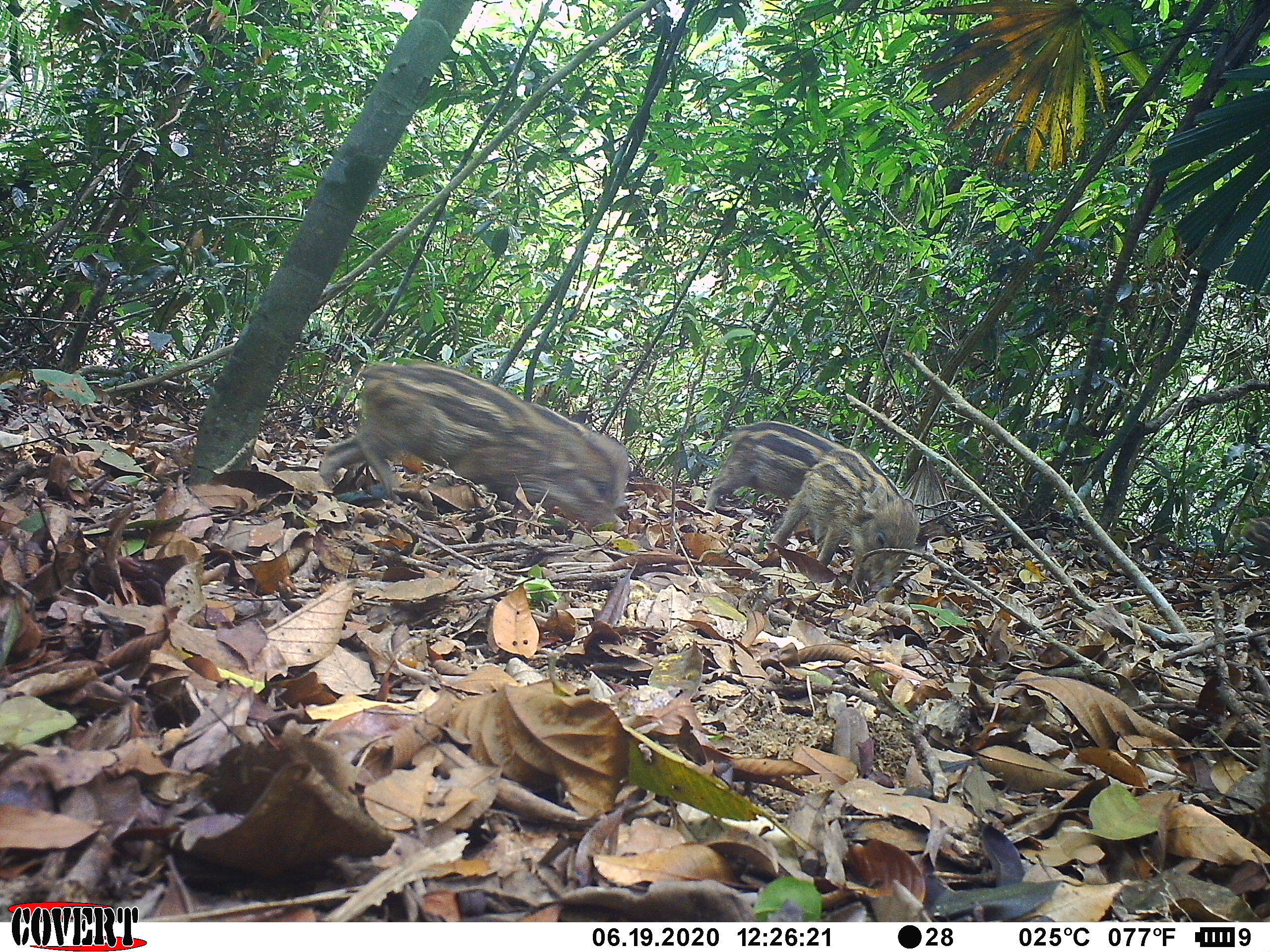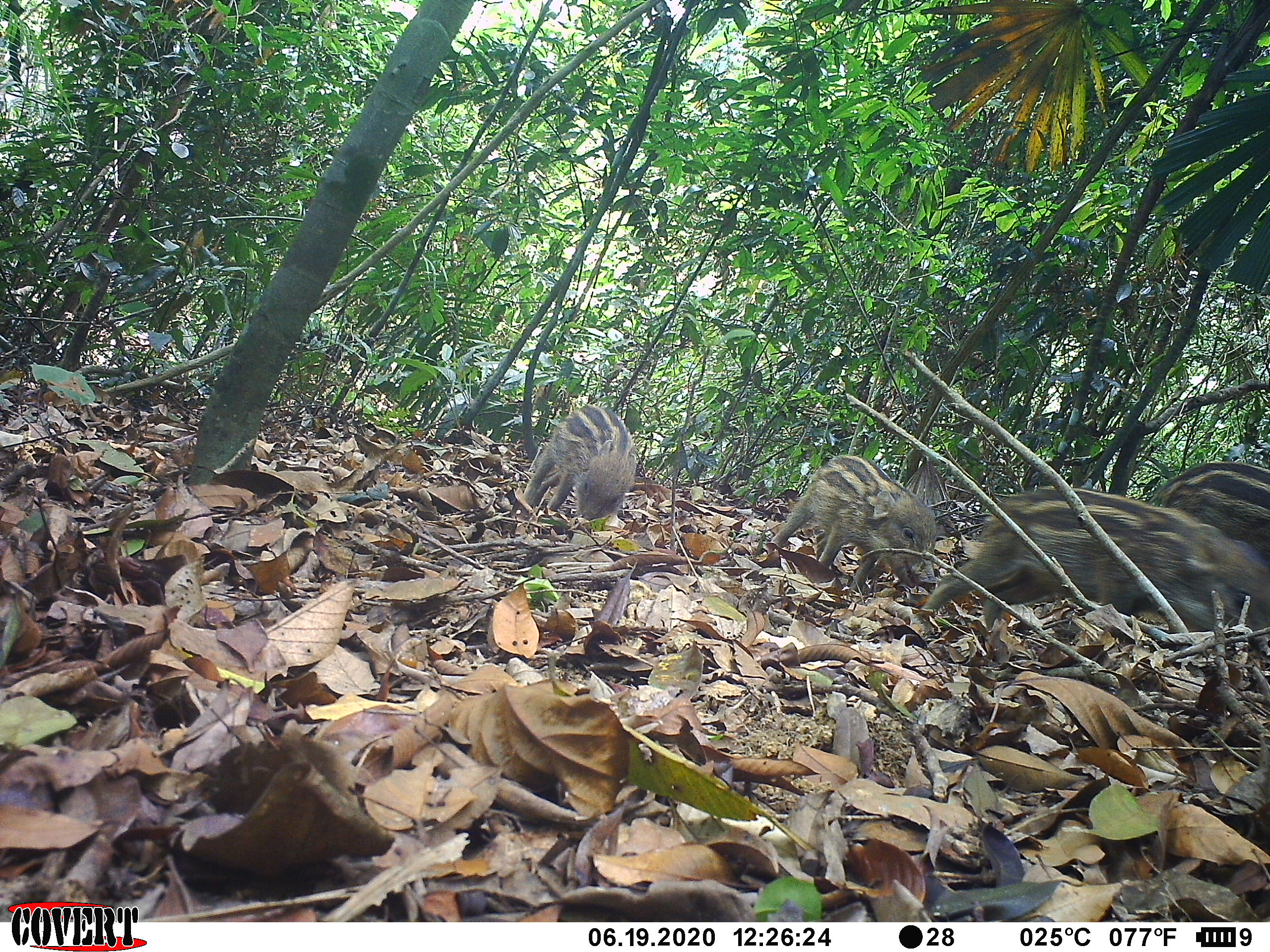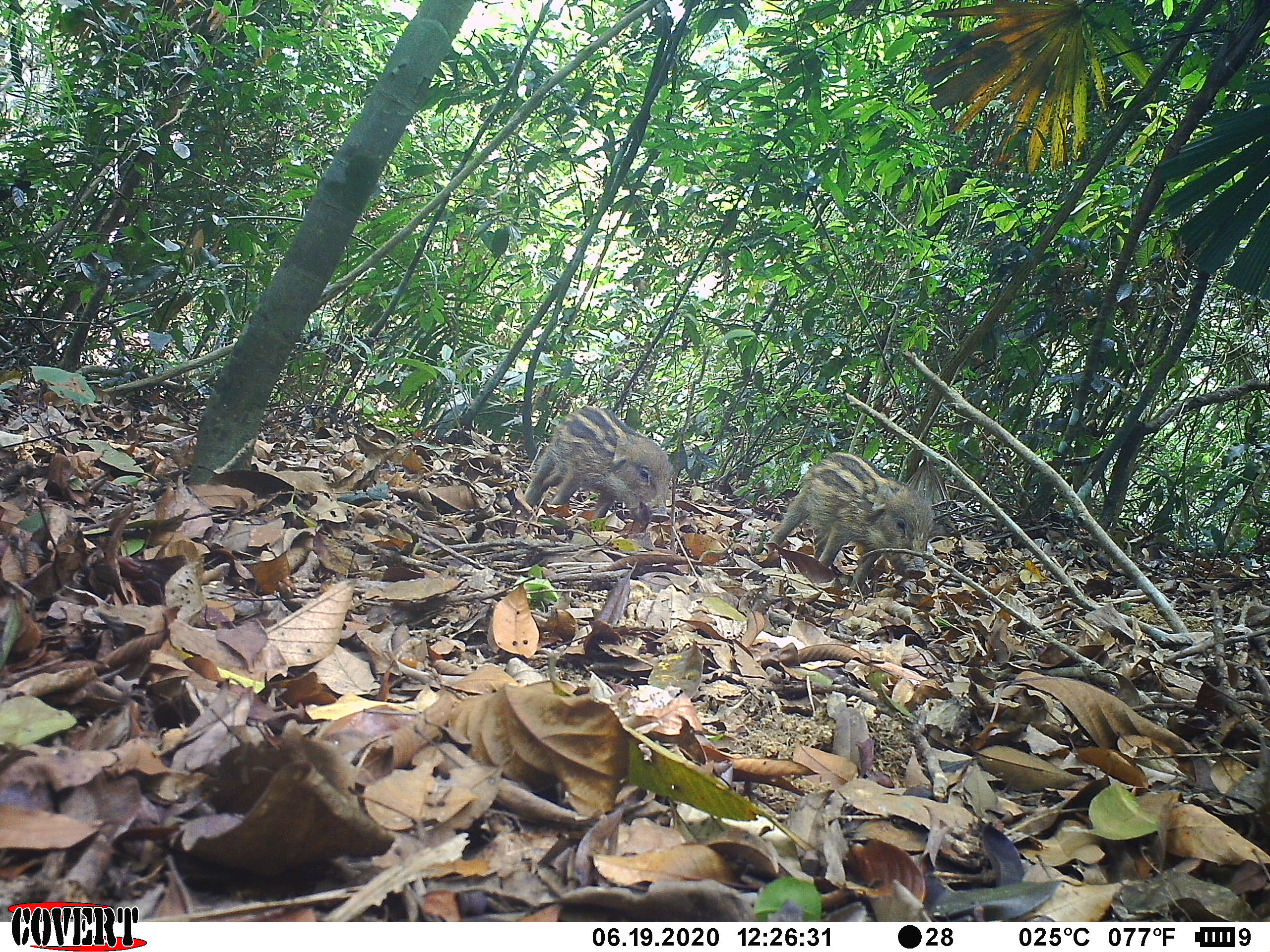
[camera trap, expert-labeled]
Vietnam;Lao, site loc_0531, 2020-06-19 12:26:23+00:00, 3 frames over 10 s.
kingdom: Animalia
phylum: Chordata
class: Mammalia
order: Artiodactyla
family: Suidae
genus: Sus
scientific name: Sus scrofa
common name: eurasian wild pig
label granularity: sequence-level